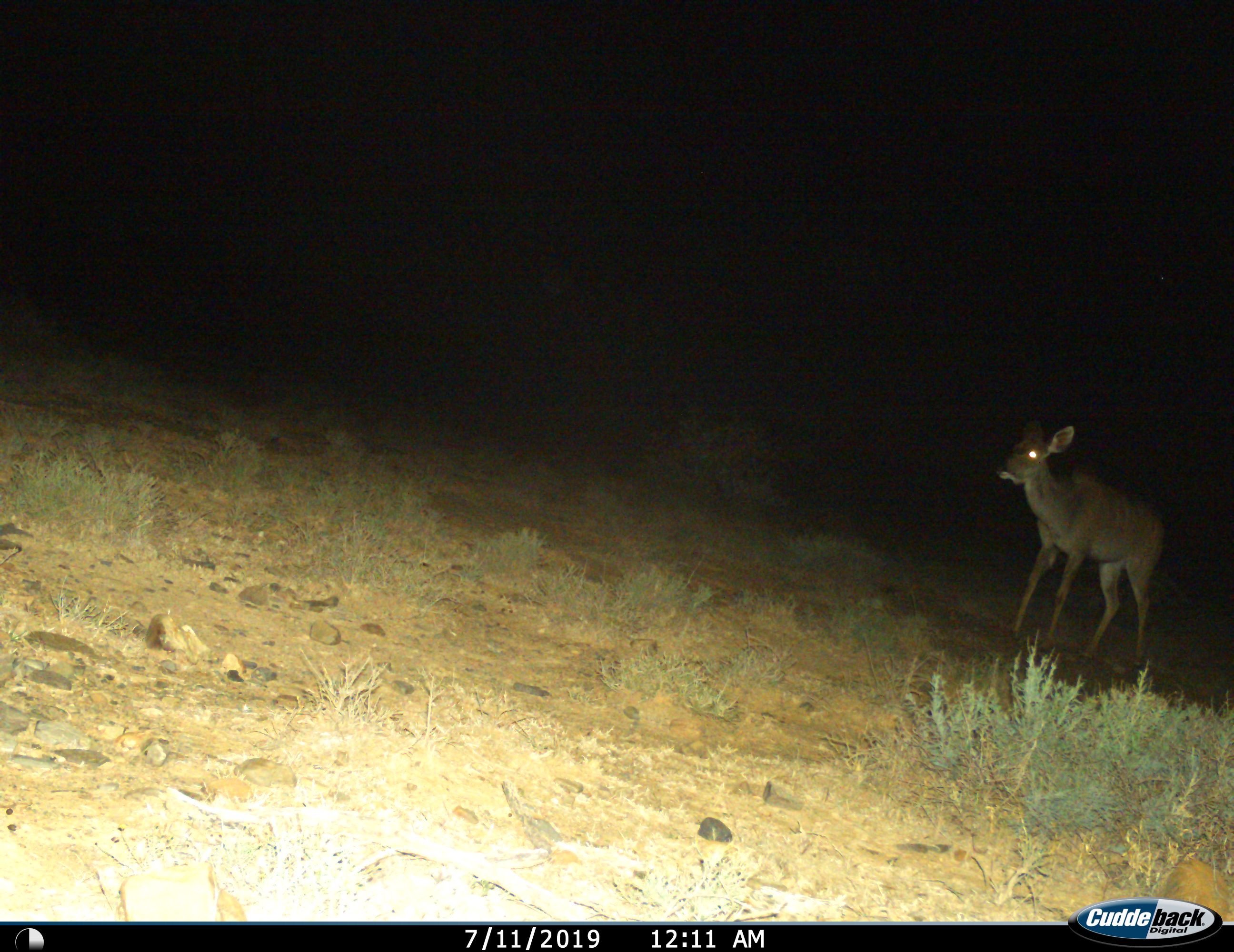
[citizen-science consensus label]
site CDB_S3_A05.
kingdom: Animalia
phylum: Chordata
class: Mammalia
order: Artiodactyla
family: Bovidae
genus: Tragelaphus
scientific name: Tragelaphus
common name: kudu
Kudu (Tragelaphus), count 1. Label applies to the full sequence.